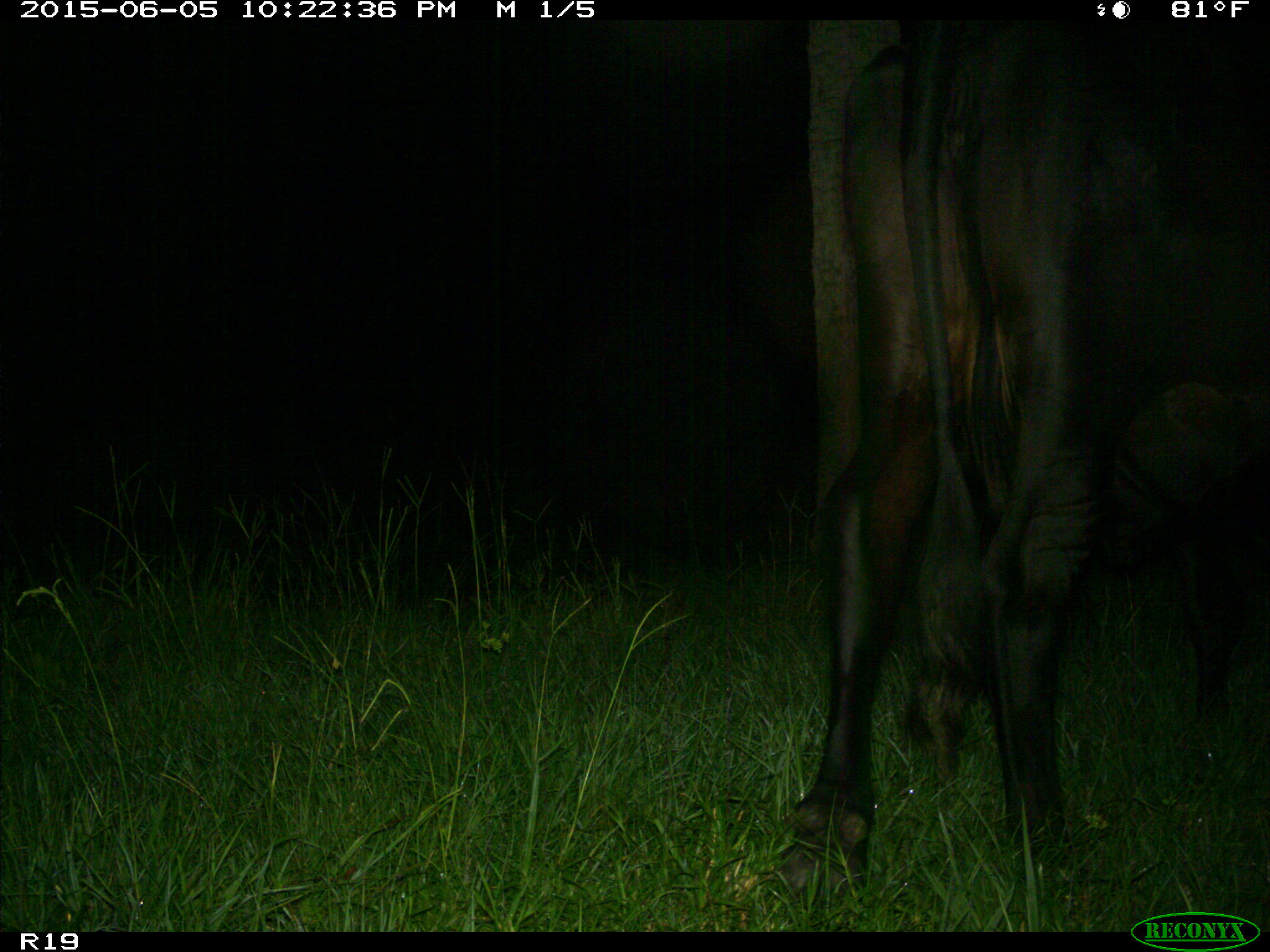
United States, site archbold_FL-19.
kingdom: Animalia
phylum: Chordata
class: Mammalia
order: Artiodactyla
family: Bovidae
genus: Bos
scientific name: Bos taurus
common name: domestic cow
Bos taurus (domestic cow).